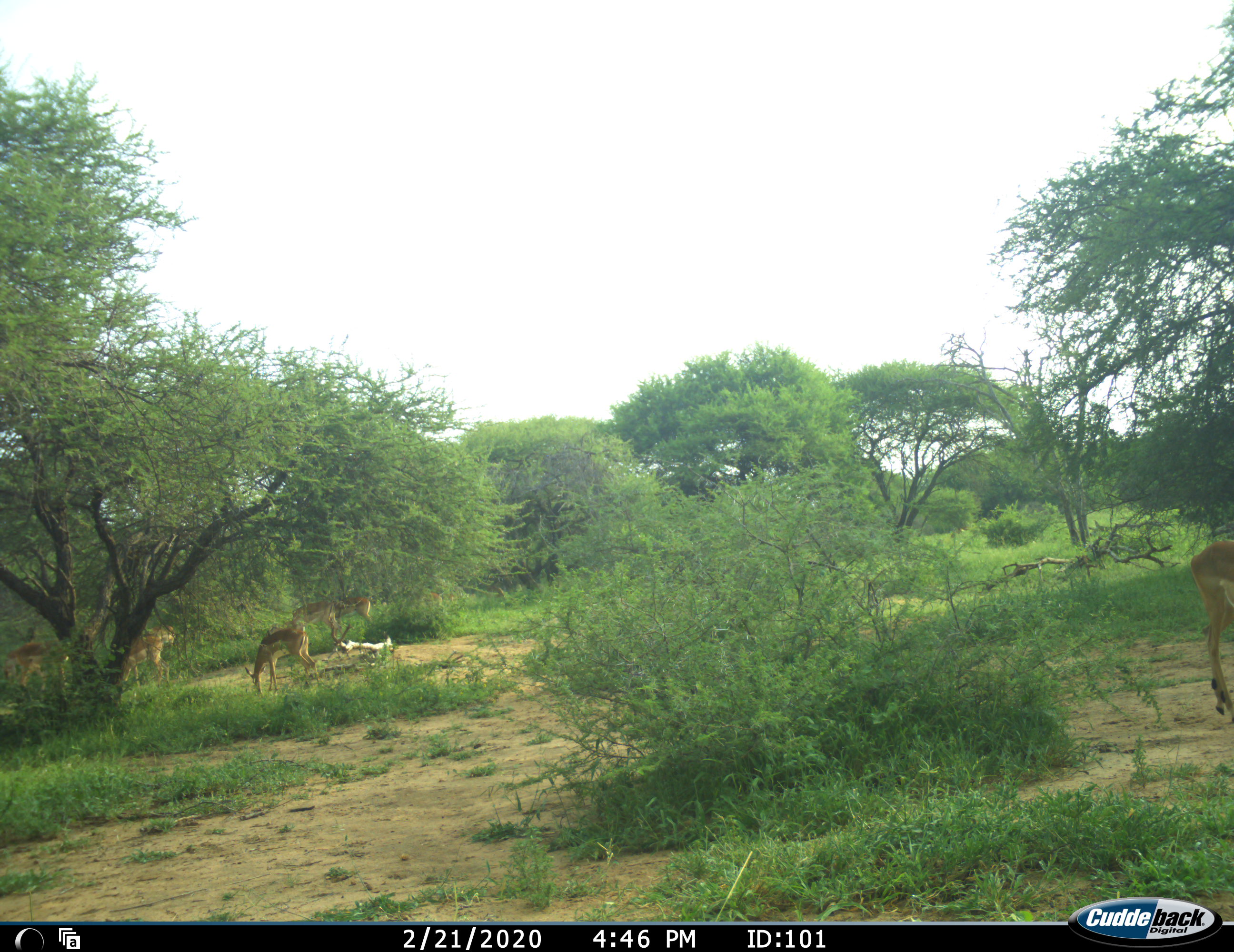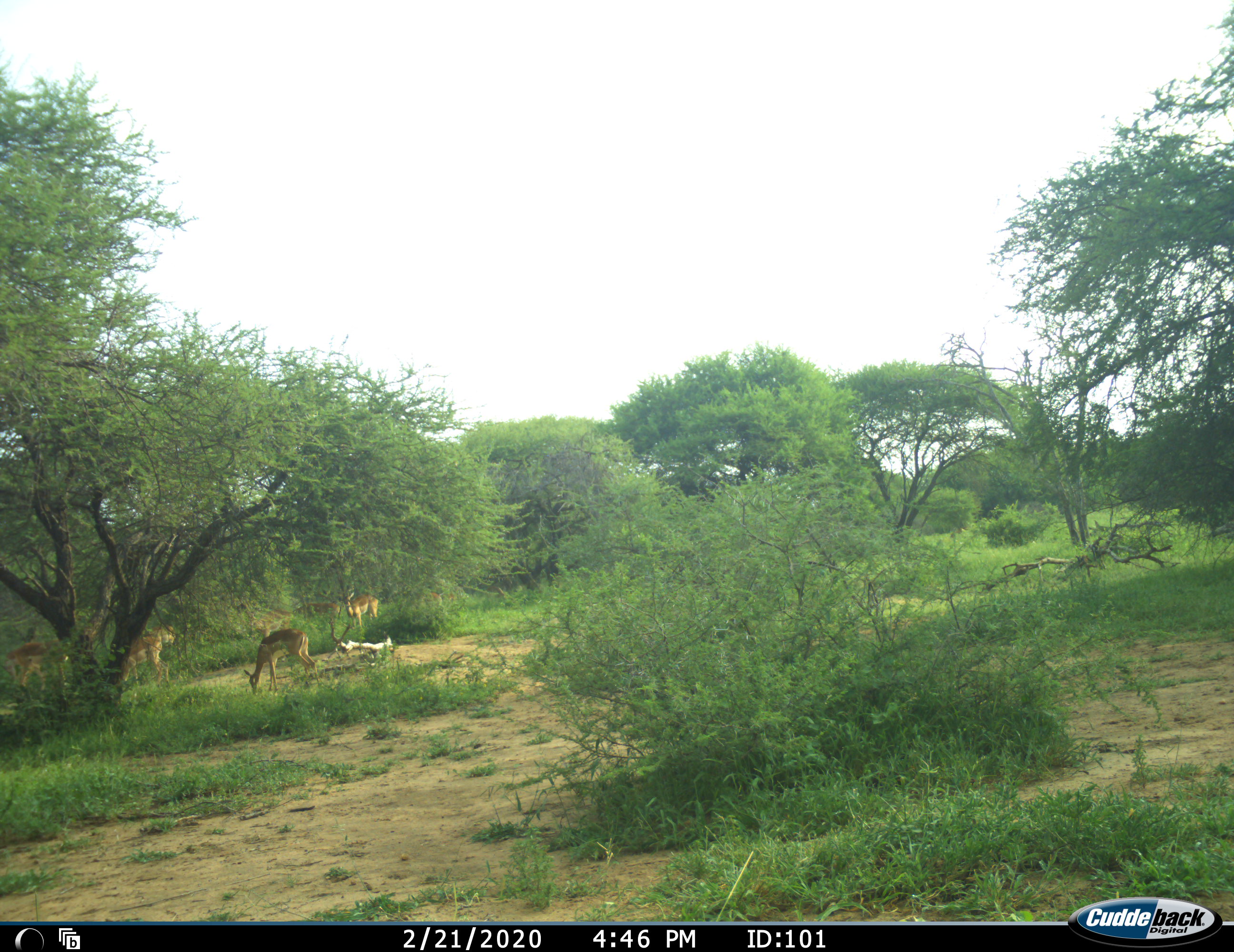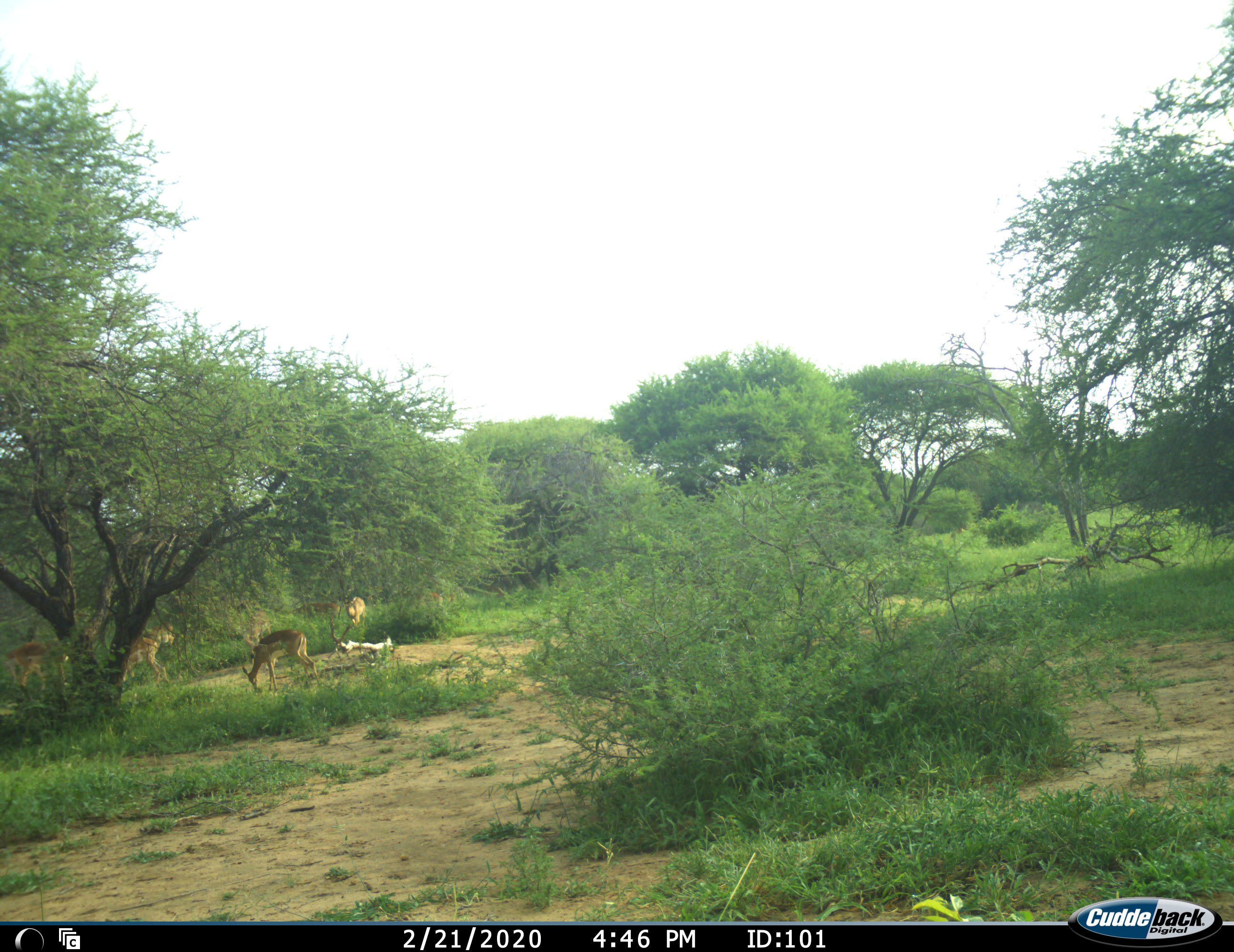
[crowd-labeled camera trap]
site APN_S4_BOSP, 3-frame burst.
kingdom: Animalia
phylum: Chordata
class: Mammalia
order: Artiodactyla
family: Bovidae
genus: Aepyceros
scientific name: Aepyceros melampus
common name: impala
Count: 7.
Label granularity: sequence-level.